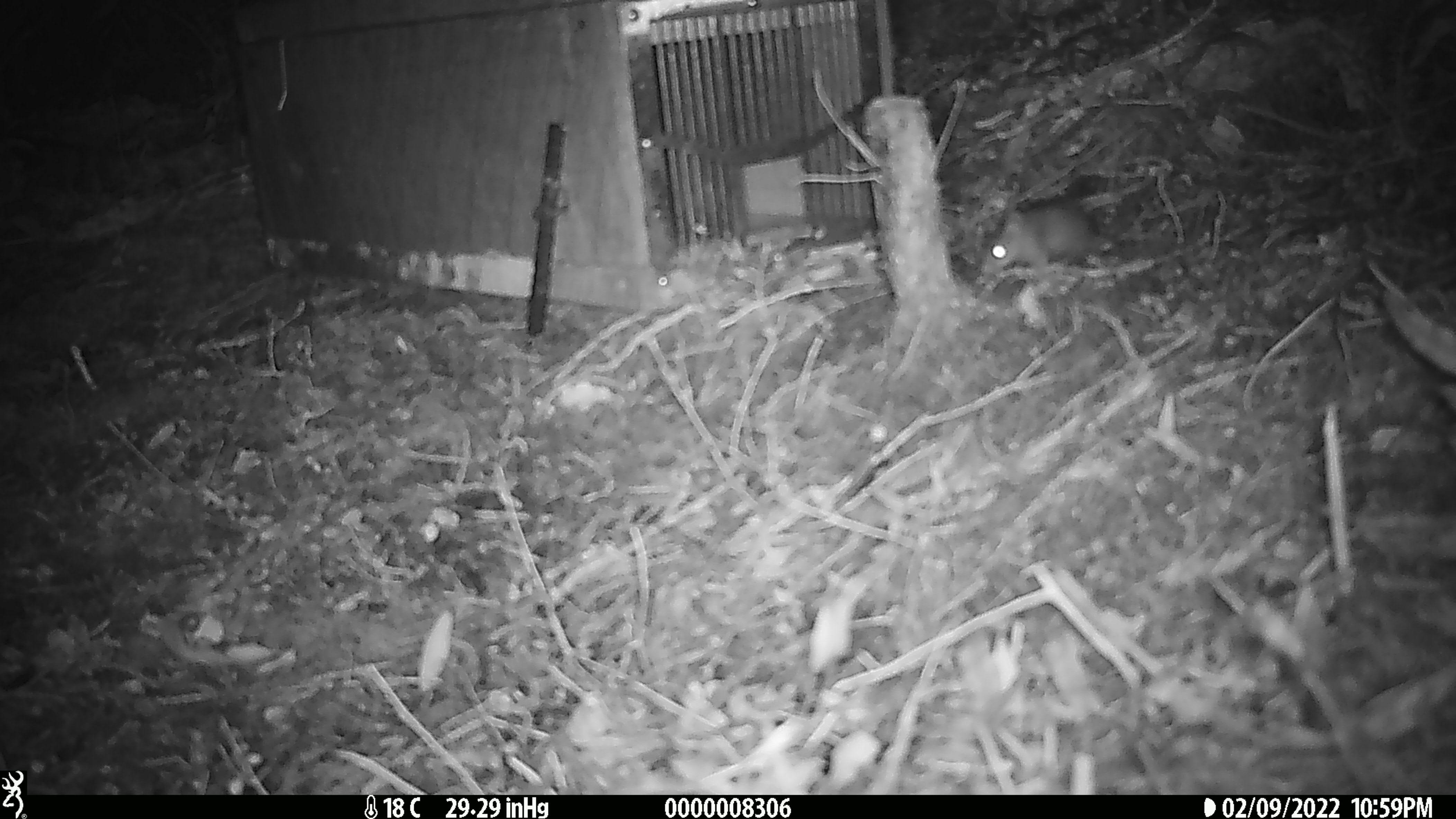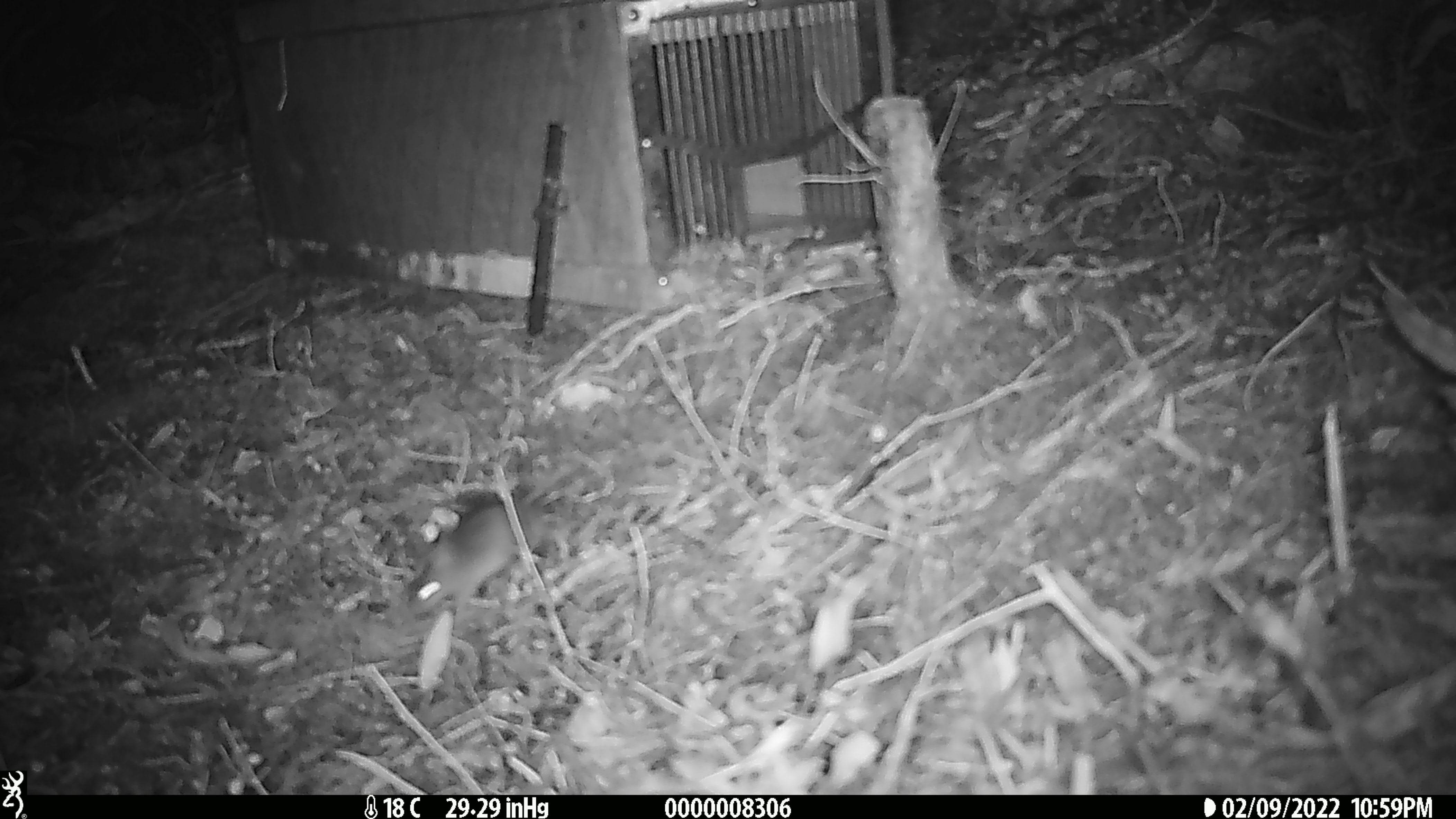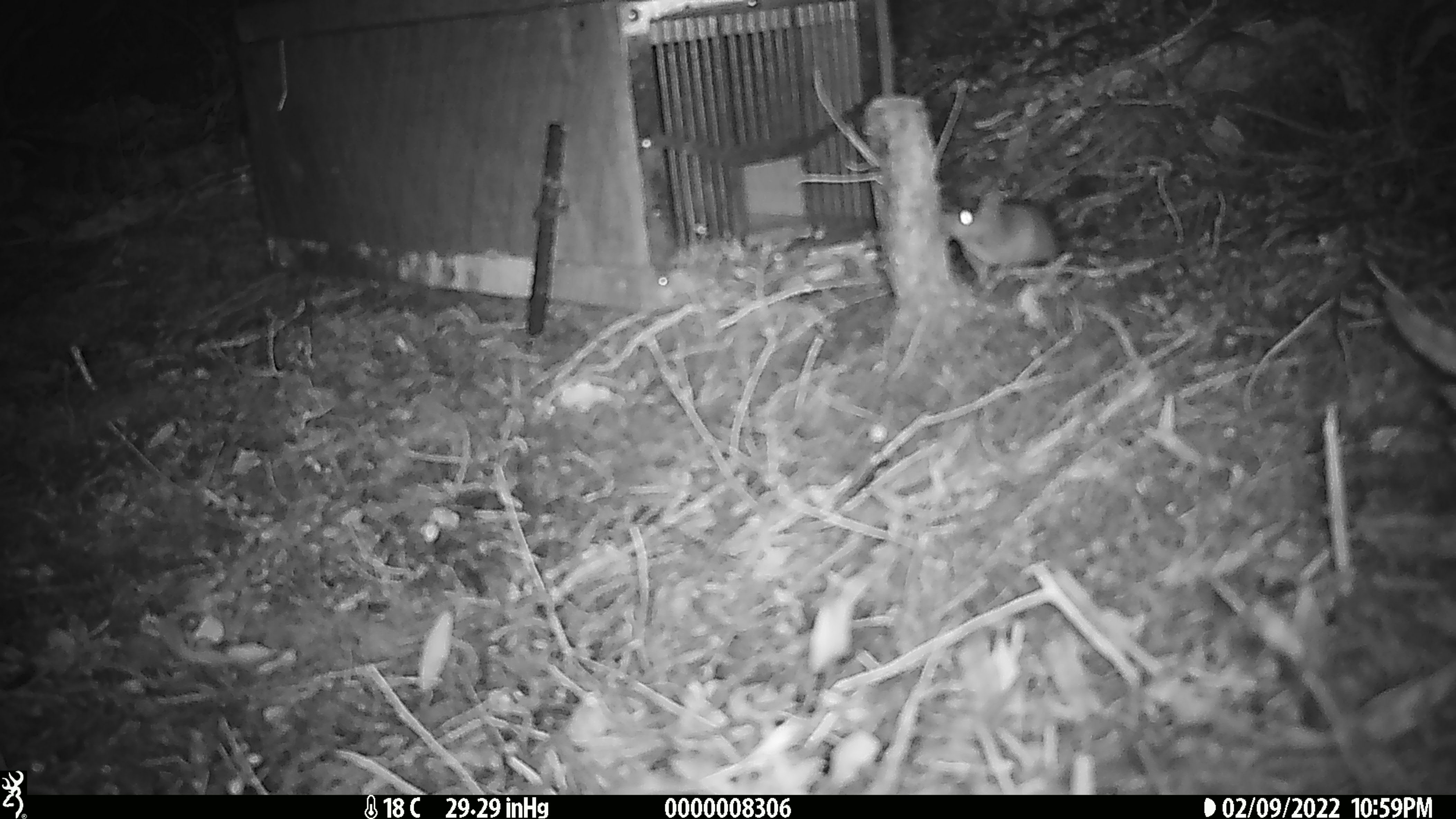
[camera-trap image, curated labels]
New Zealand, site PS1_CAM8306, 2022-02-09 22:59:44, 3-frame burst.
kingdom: Animalia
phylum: Chordata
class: Mammalia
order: Rodentia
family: Muridae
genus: Mus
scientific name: Mus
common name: mouse